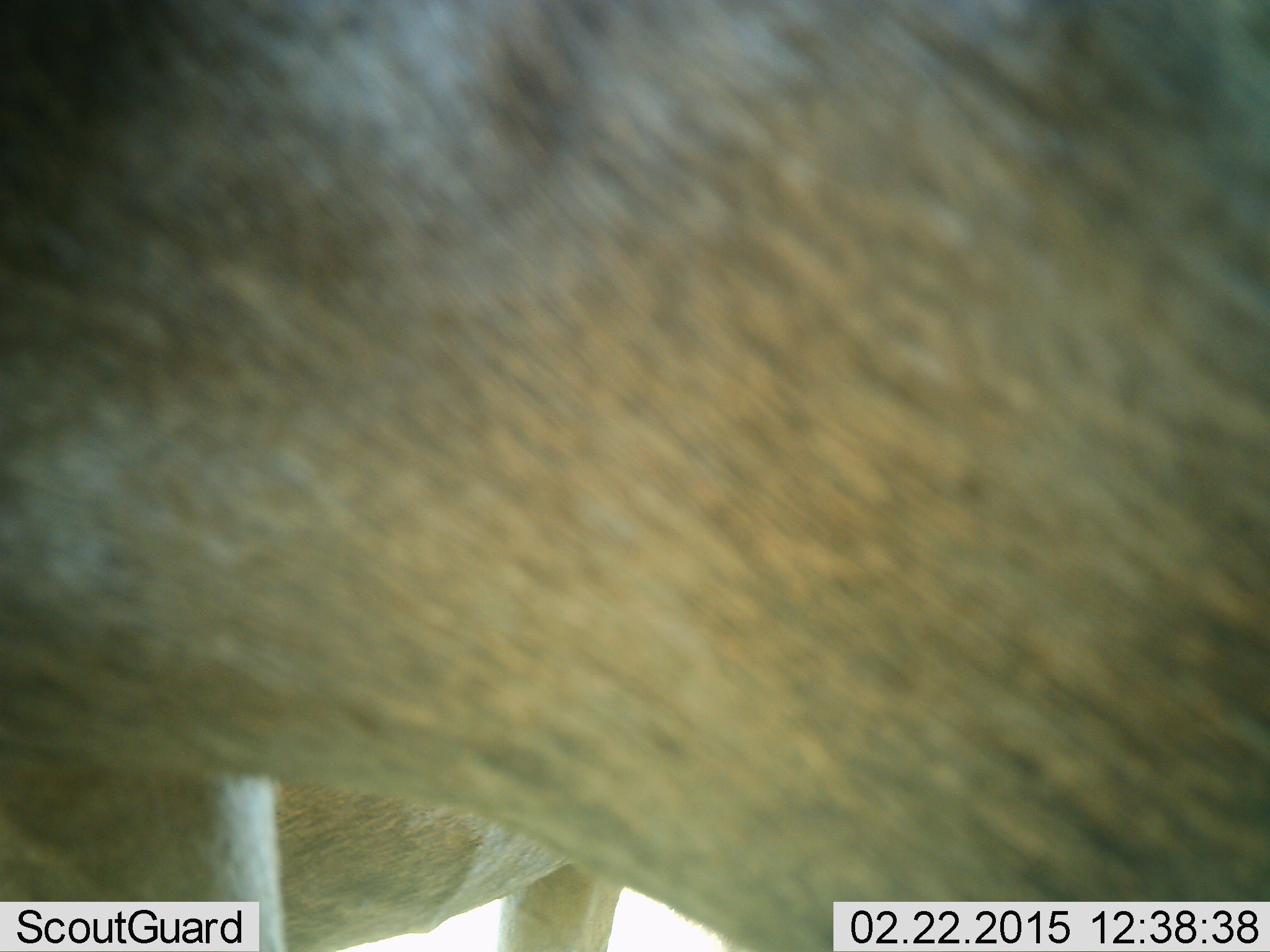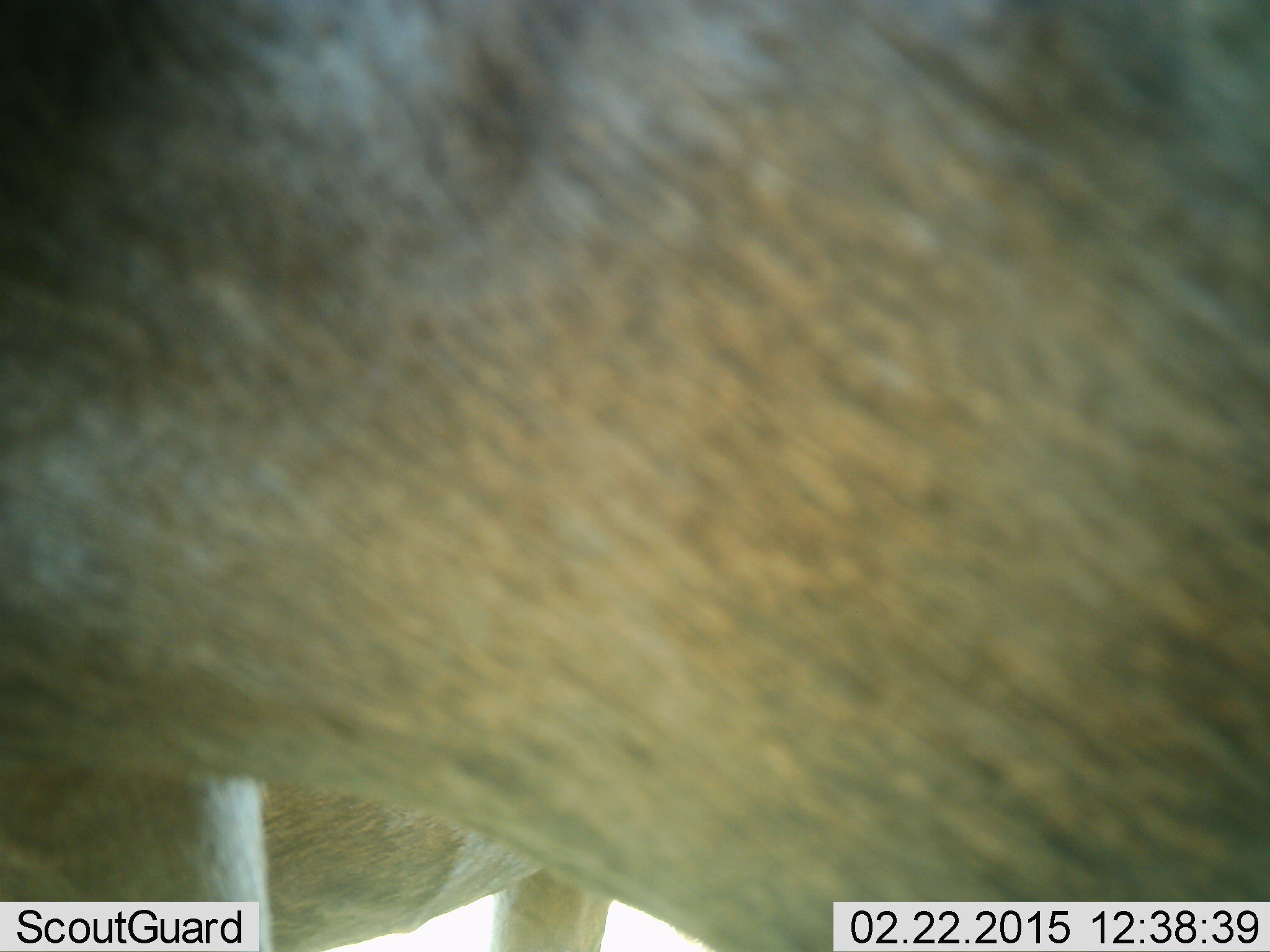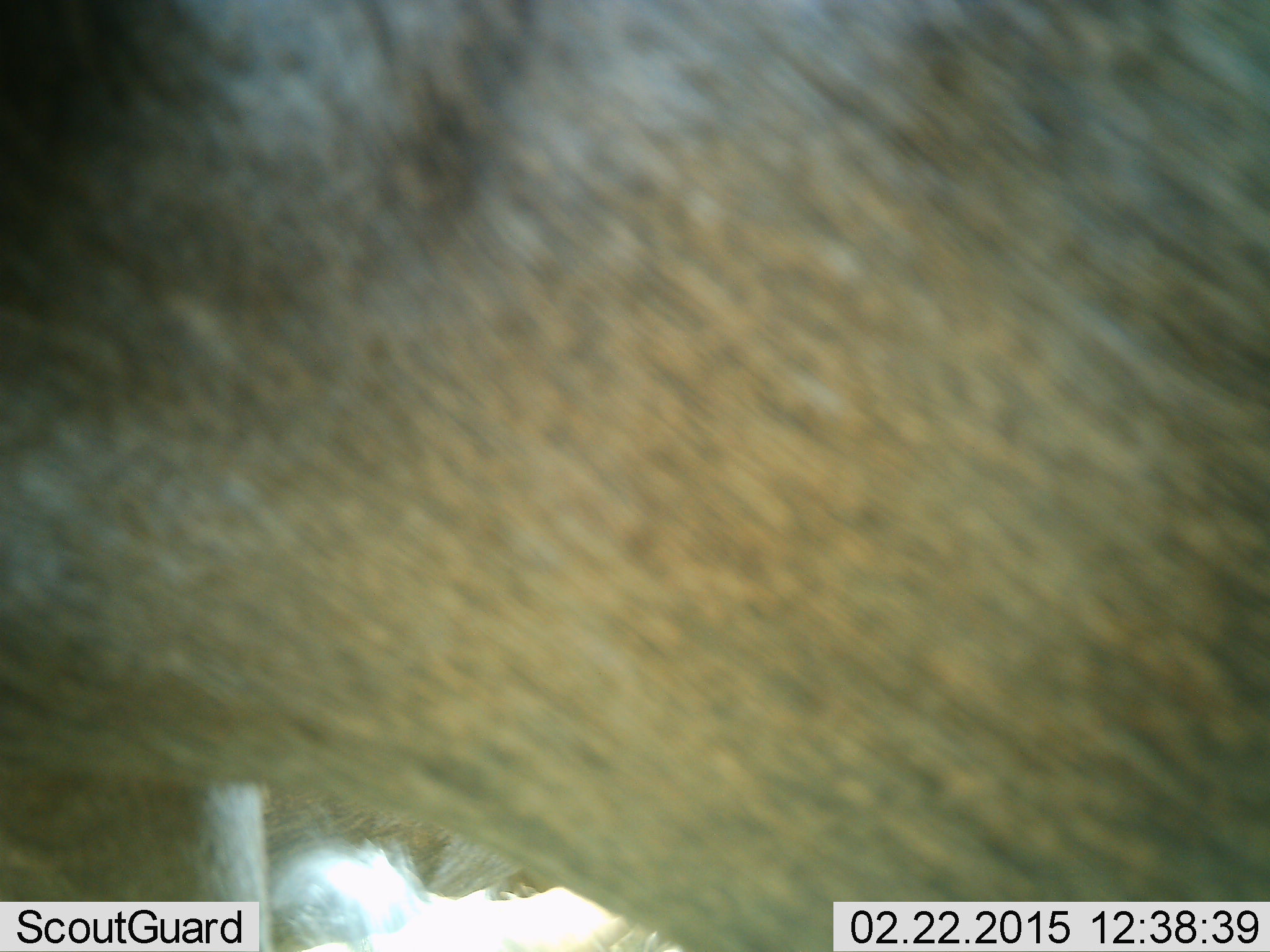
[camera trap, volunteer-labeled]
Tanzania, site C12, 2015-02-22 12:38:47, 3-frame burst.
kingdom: Animalia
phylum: Chordata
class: Mammalia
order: Artiodactyla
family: Bovidae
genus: Connochaetes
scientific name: Connochaetes taurinus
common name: blue wildebeest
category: wildebeest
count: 1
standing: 90%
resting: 10%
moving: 10%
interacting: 0%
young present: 0%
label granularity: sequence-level